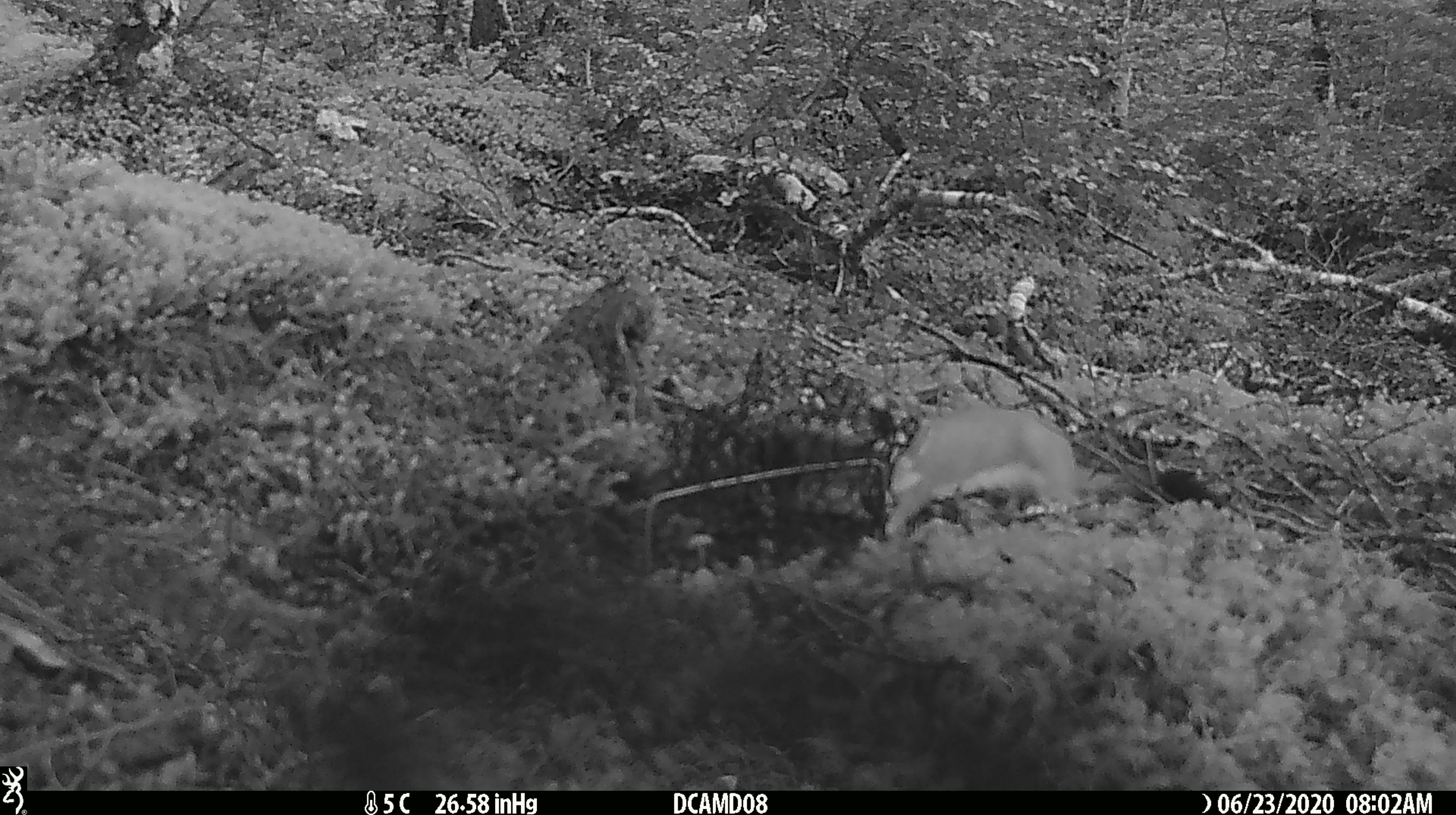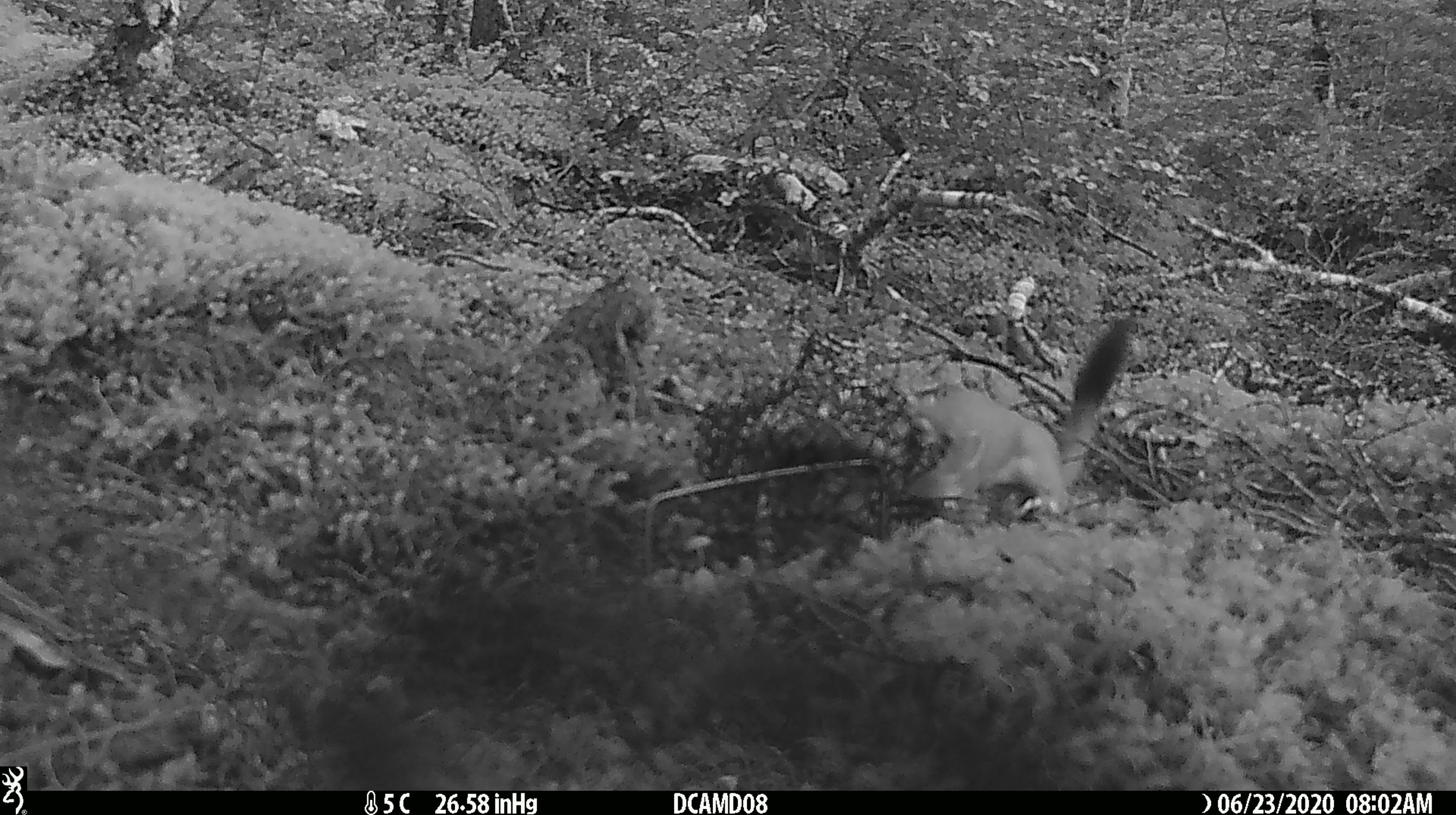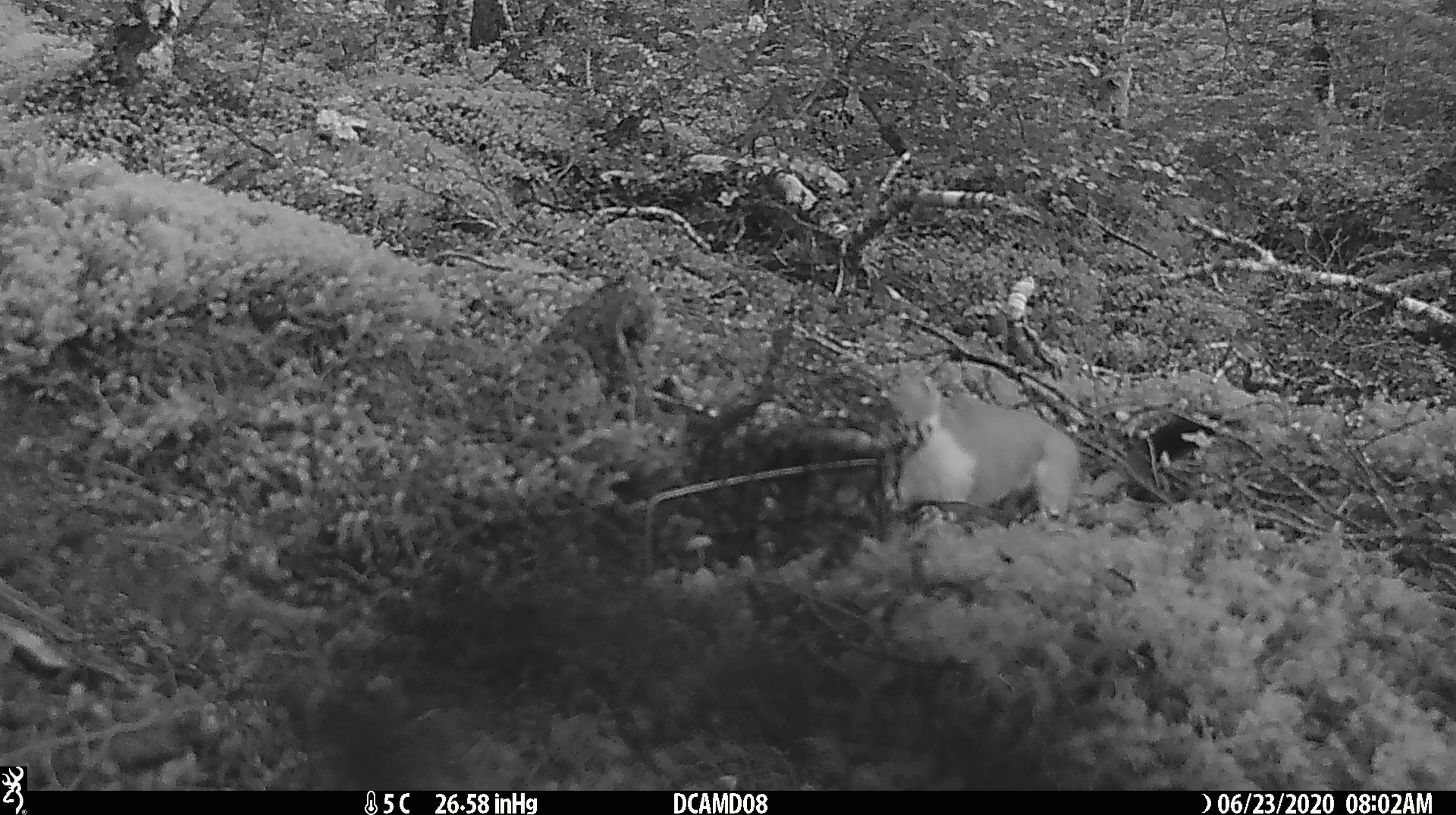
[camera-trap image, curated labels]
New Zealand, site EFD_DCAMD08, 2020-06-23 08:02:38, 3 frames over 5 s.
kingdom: Animalia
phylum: Chordata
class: Mammalia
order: Carnivora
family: Mustelidae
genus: Mustela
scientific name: Mustela erminea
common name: stoat